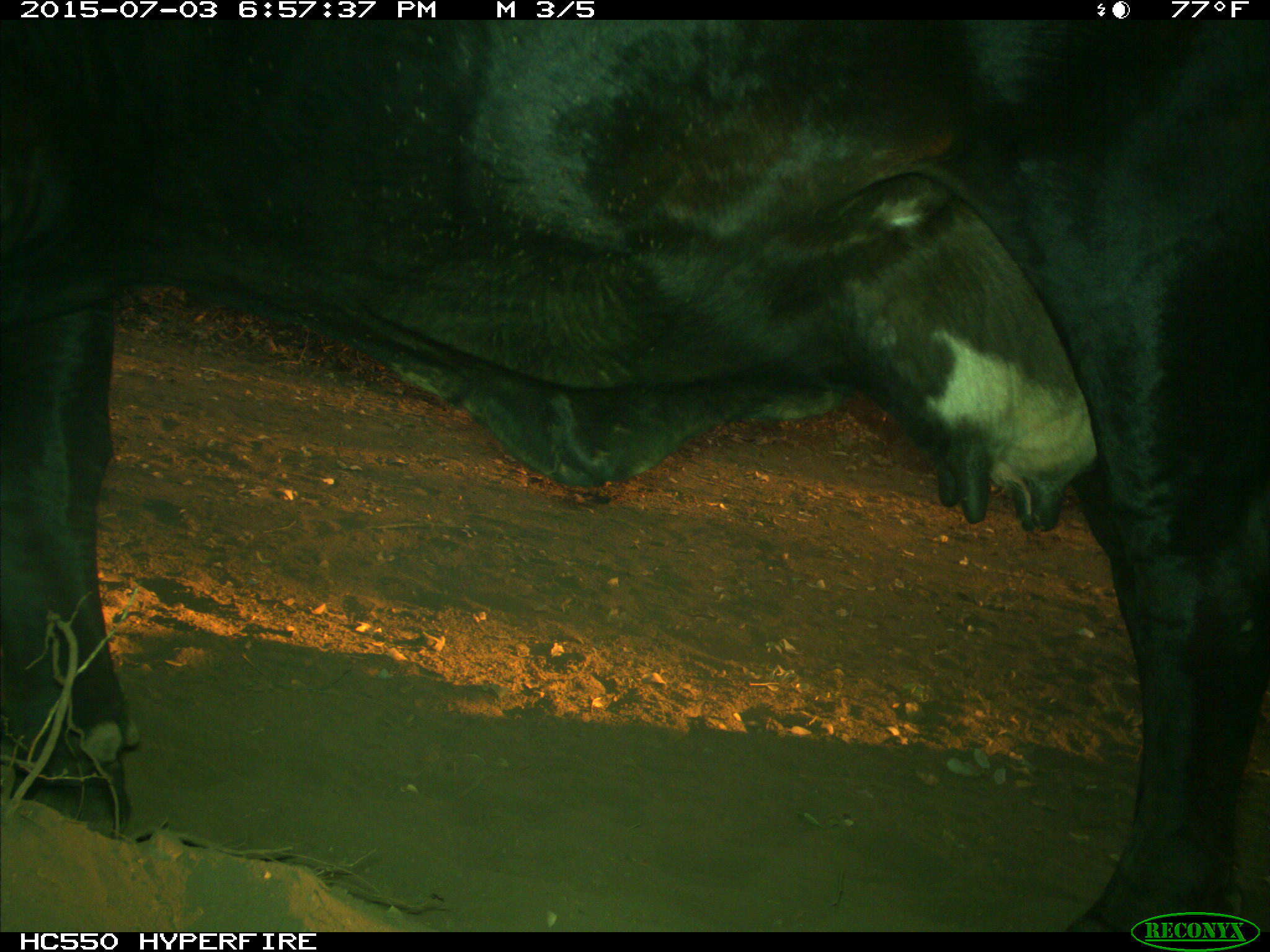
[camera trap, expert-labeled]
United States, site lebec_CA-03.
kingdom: Animalia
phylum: Chordata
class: Mammalia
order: Artiodactyla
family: Bovidae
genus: Bos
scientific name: Bos taurus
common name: domestic cow